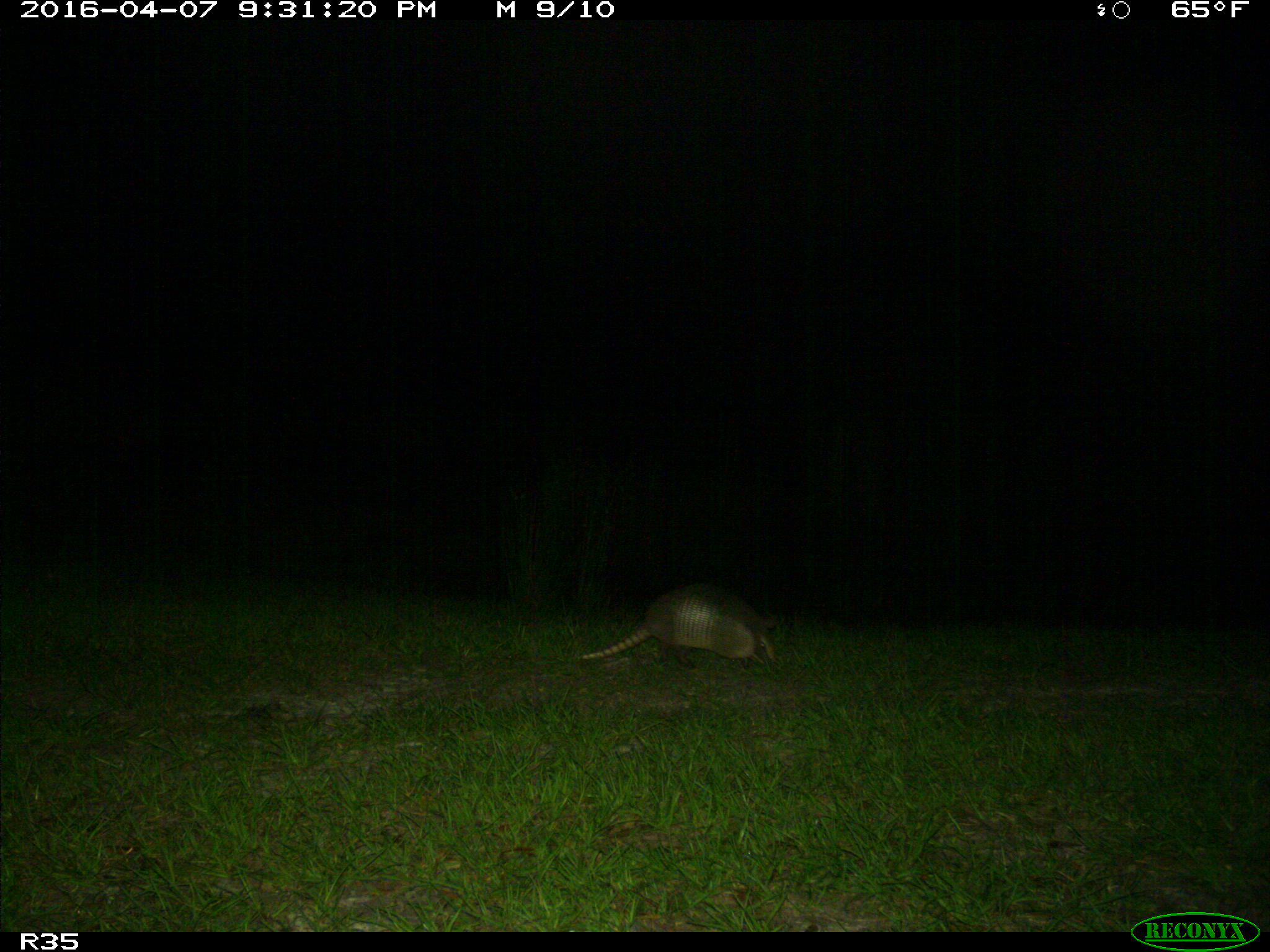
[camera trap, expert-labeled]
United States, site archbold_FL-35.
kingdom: Animalia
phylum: Chordata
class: Mammalia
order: Cingulata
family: Dasypodidae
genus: Dasypus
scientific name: Dasypus novemcinctus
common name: nine-banded armadillo